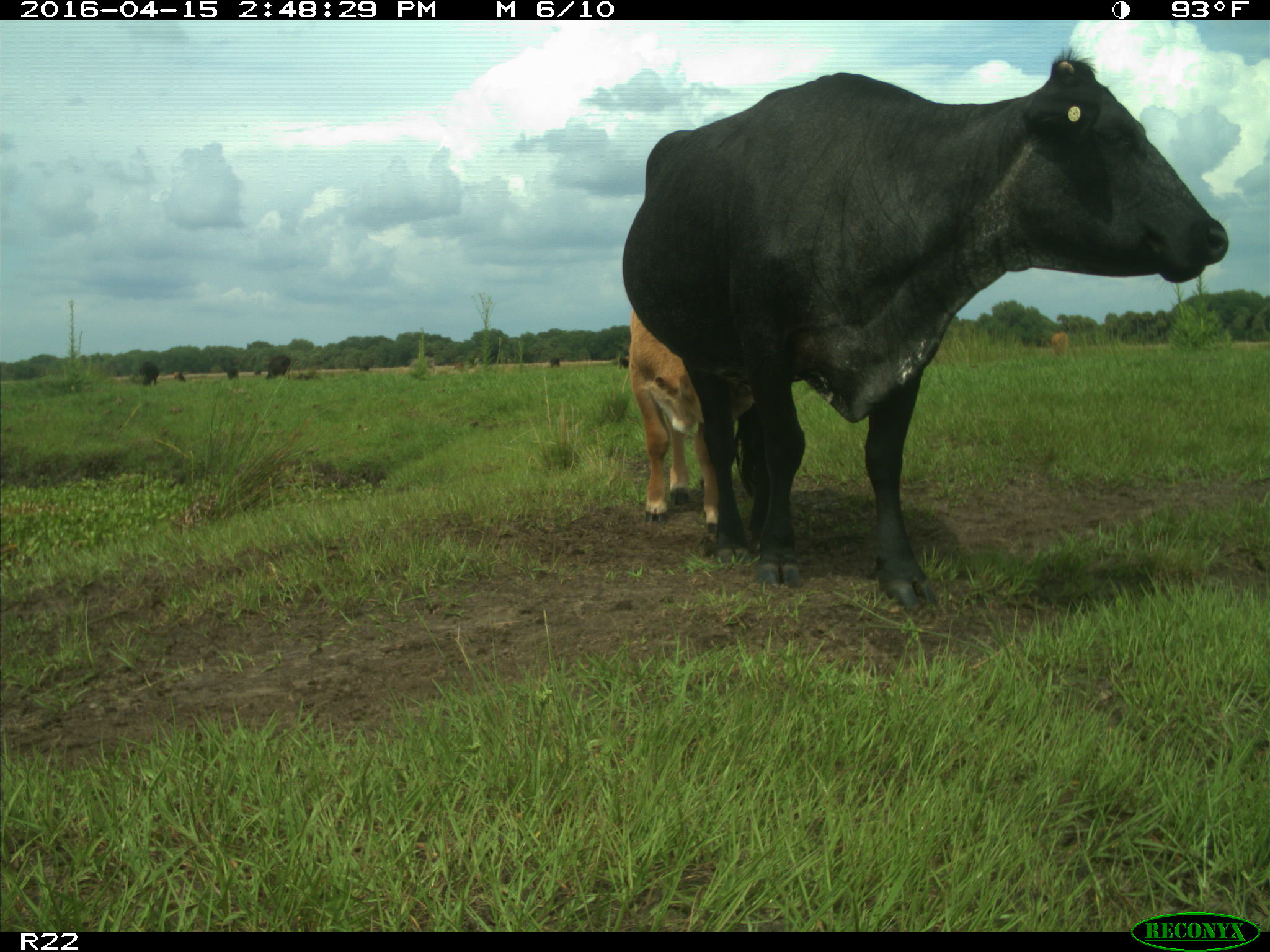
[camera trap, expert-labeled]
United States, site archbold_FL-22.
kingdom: Animalia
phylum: Chordata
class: Mammalia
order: Artiodactyla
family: Bovidae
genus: Bos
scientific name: Bos taurus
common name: domestic cow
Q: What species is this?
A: Bos taurus (domestic cow).